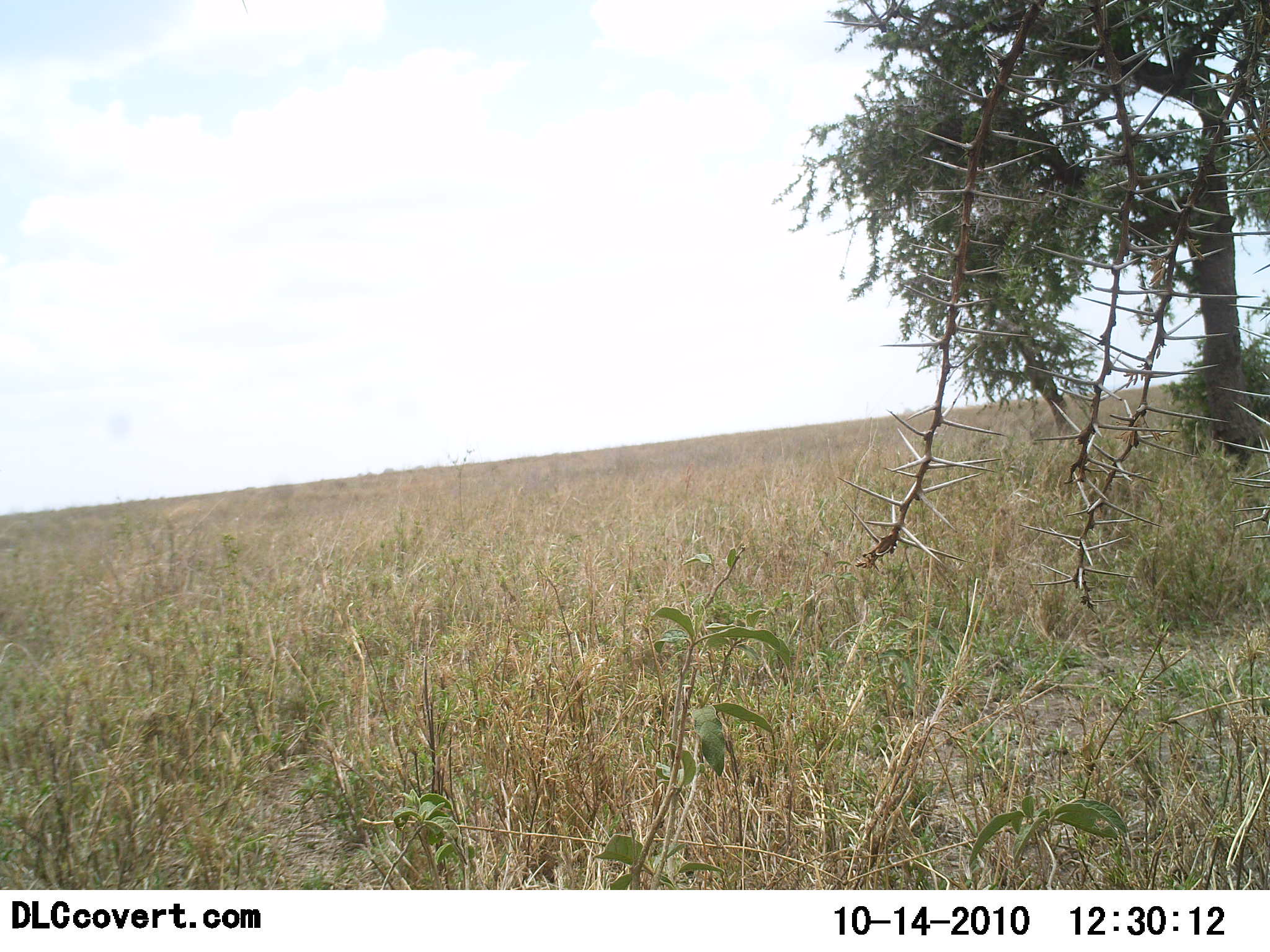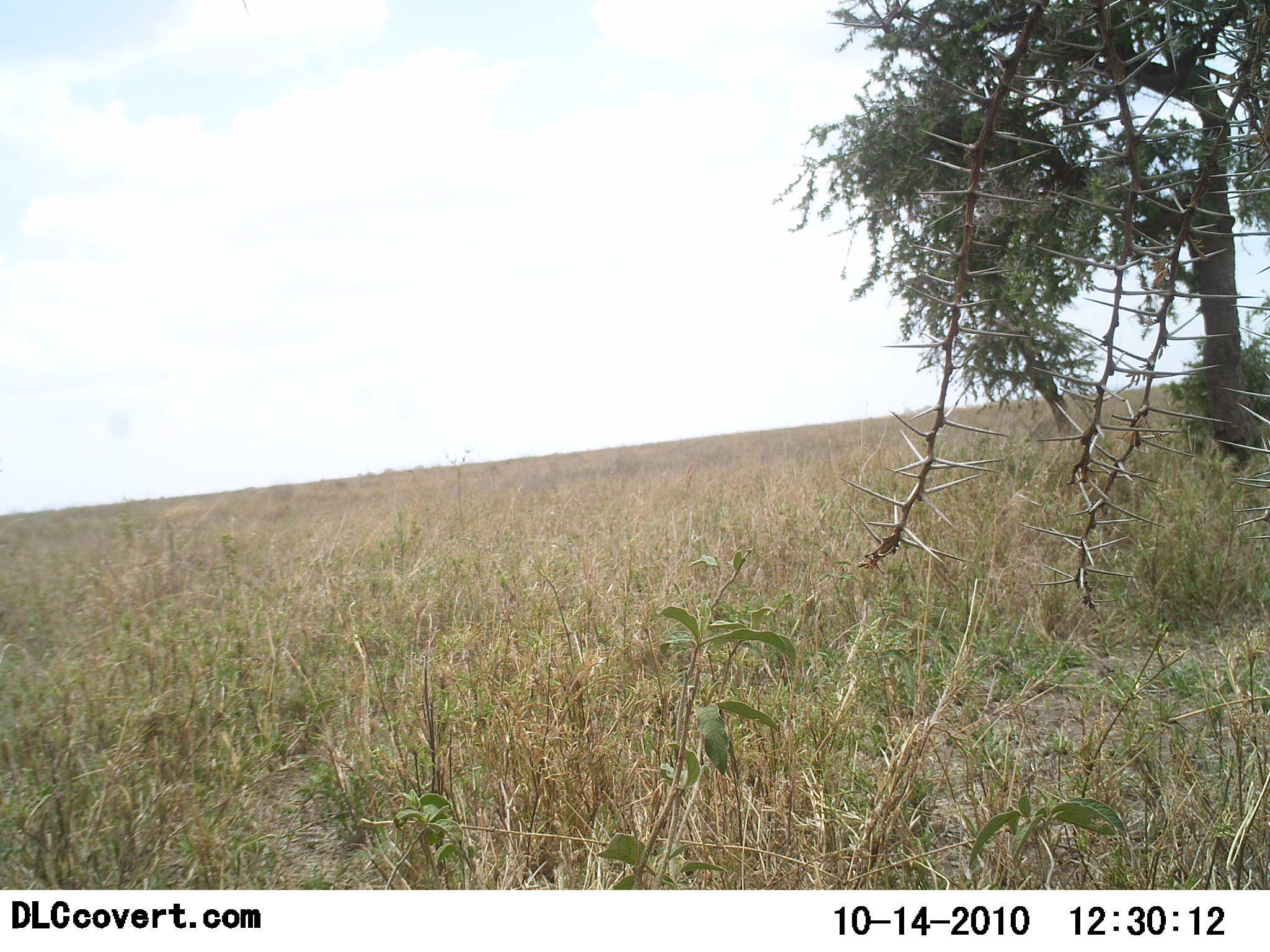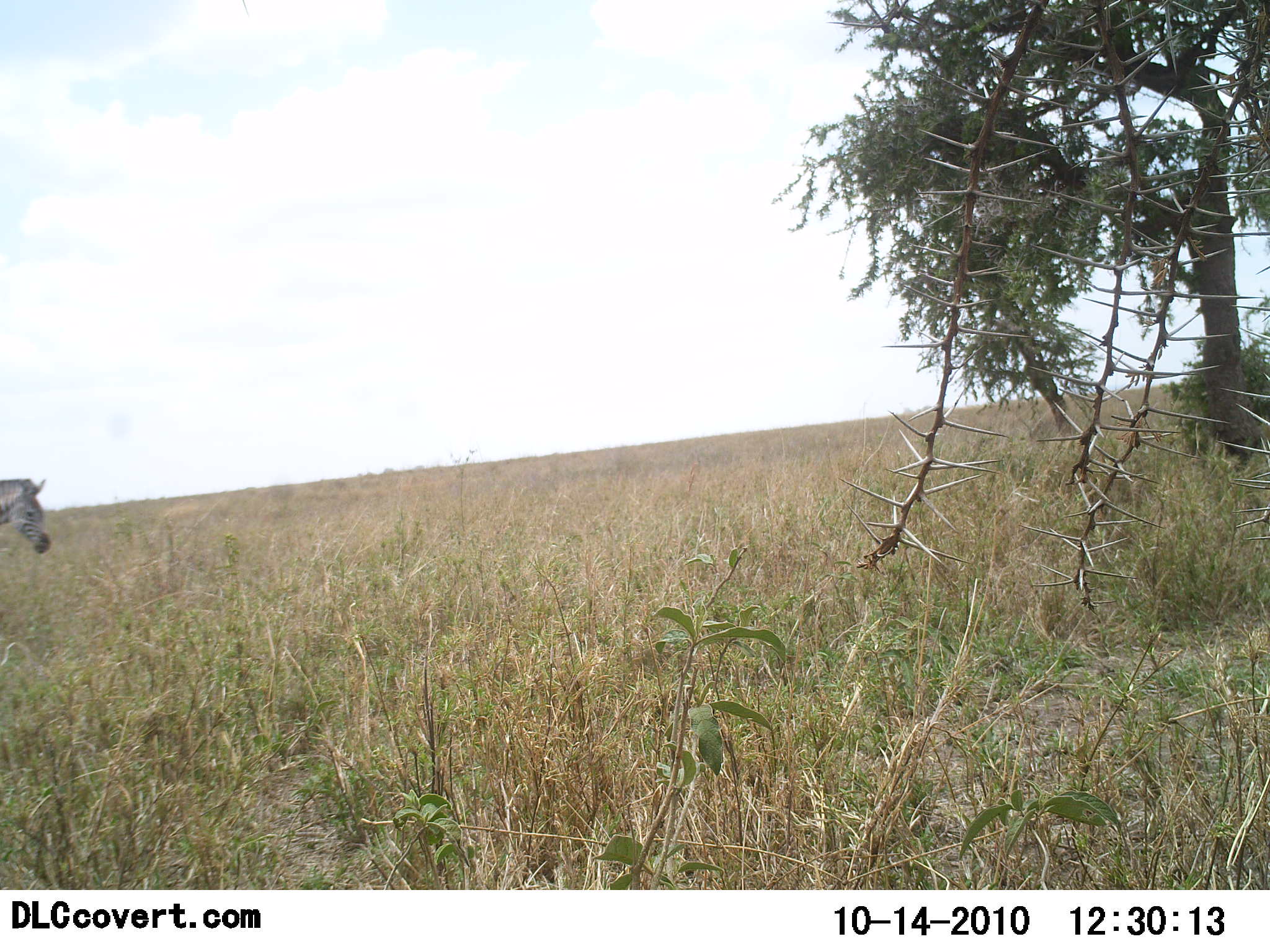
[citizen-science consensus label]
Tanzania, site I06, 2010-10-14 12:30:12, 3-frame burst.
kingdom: Animalia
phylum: Chordata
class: Mammalia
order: Perissodactyla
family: Equidae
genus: Equus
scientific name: Equus quagga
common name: plains zebra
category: zebra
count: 1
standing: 6%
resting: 0%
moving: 94%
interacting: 0%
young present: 0%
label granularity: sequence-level